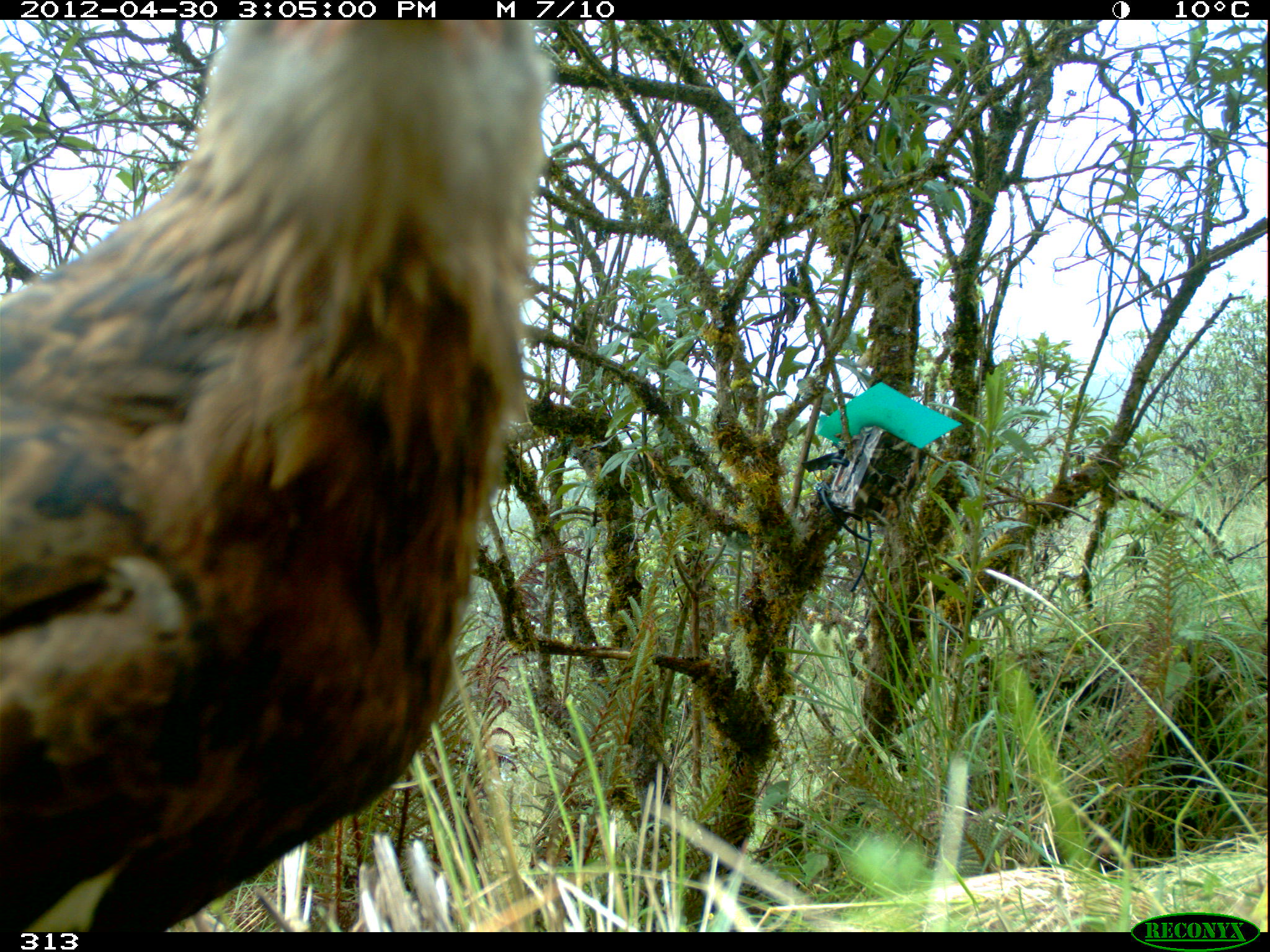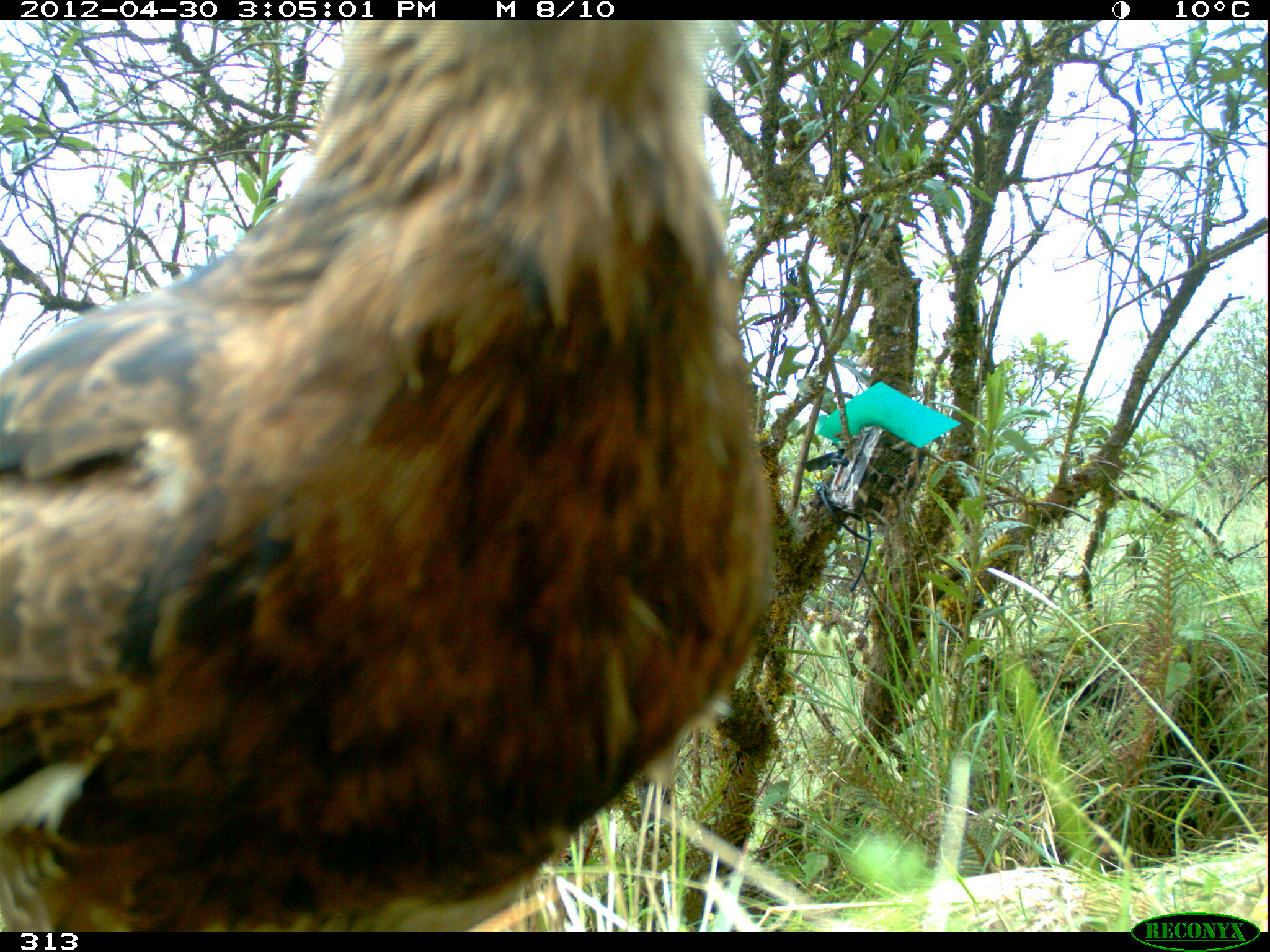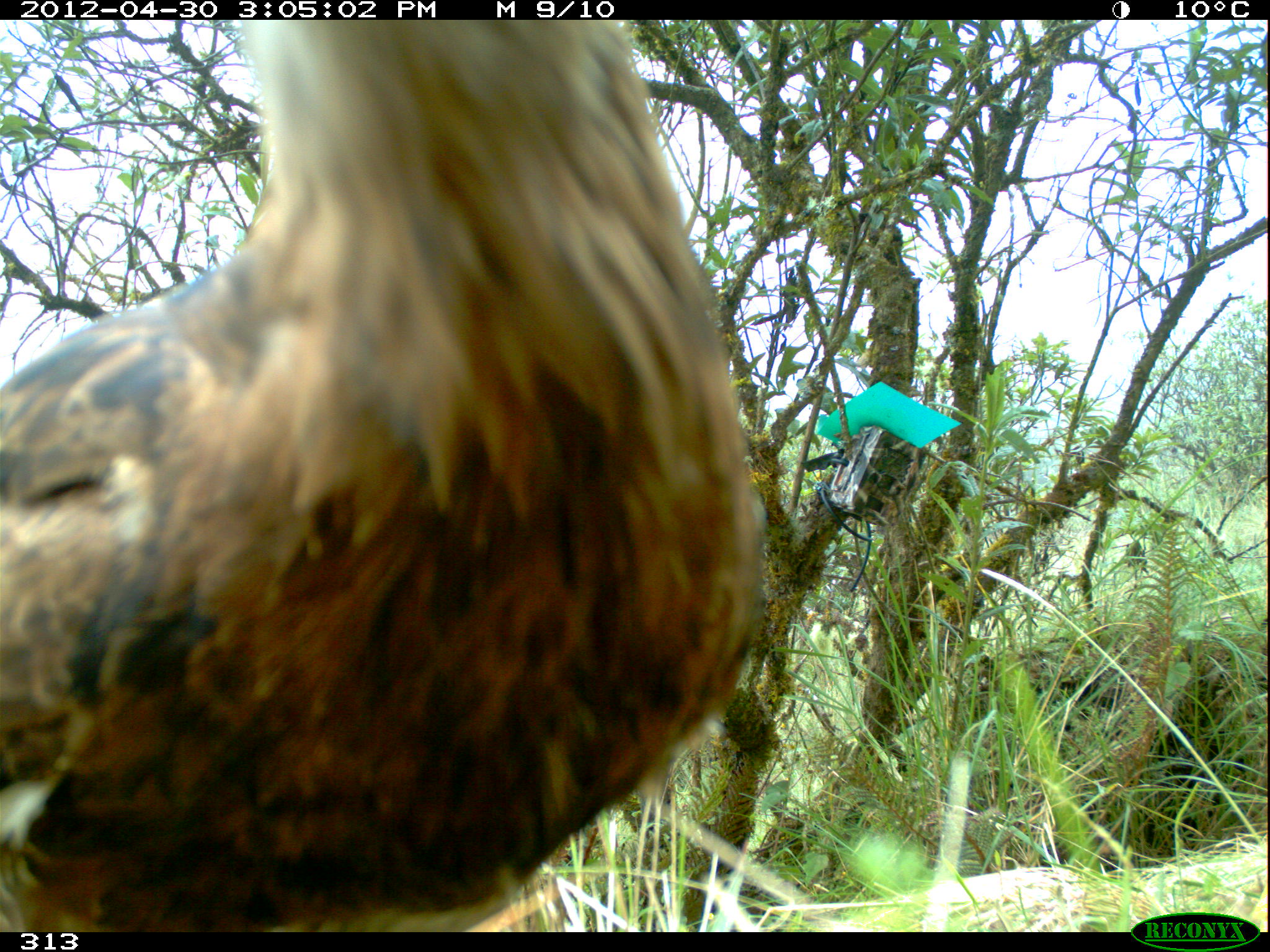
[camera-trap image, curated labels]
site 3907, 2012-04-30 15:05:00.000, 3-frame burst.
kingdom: Animalia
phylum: Chordata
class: Aves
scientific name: Aves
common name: bird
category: unknown bird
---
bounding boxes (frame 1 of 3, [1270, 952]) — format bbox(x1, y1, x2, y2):
unknown bird: bbox(0, 17, 551, 931)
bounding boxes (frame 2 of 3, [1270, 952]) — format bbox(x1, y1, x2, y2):
unknown bird: bbox(0, 17, 779, 931)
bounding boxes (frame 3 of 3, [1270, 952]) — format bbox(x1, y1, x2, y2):
unknown bird: bbox(0, 17, 769, 931)